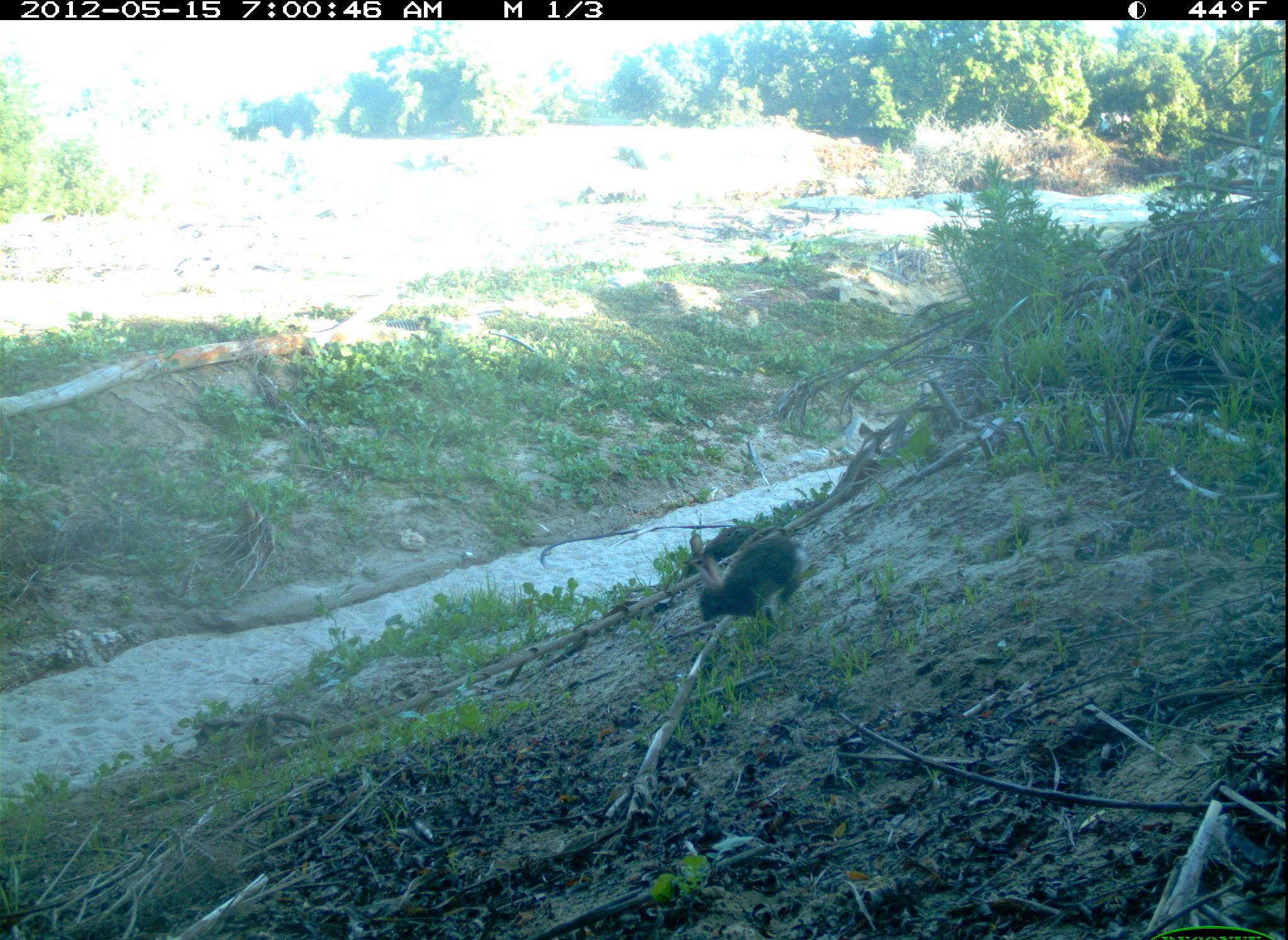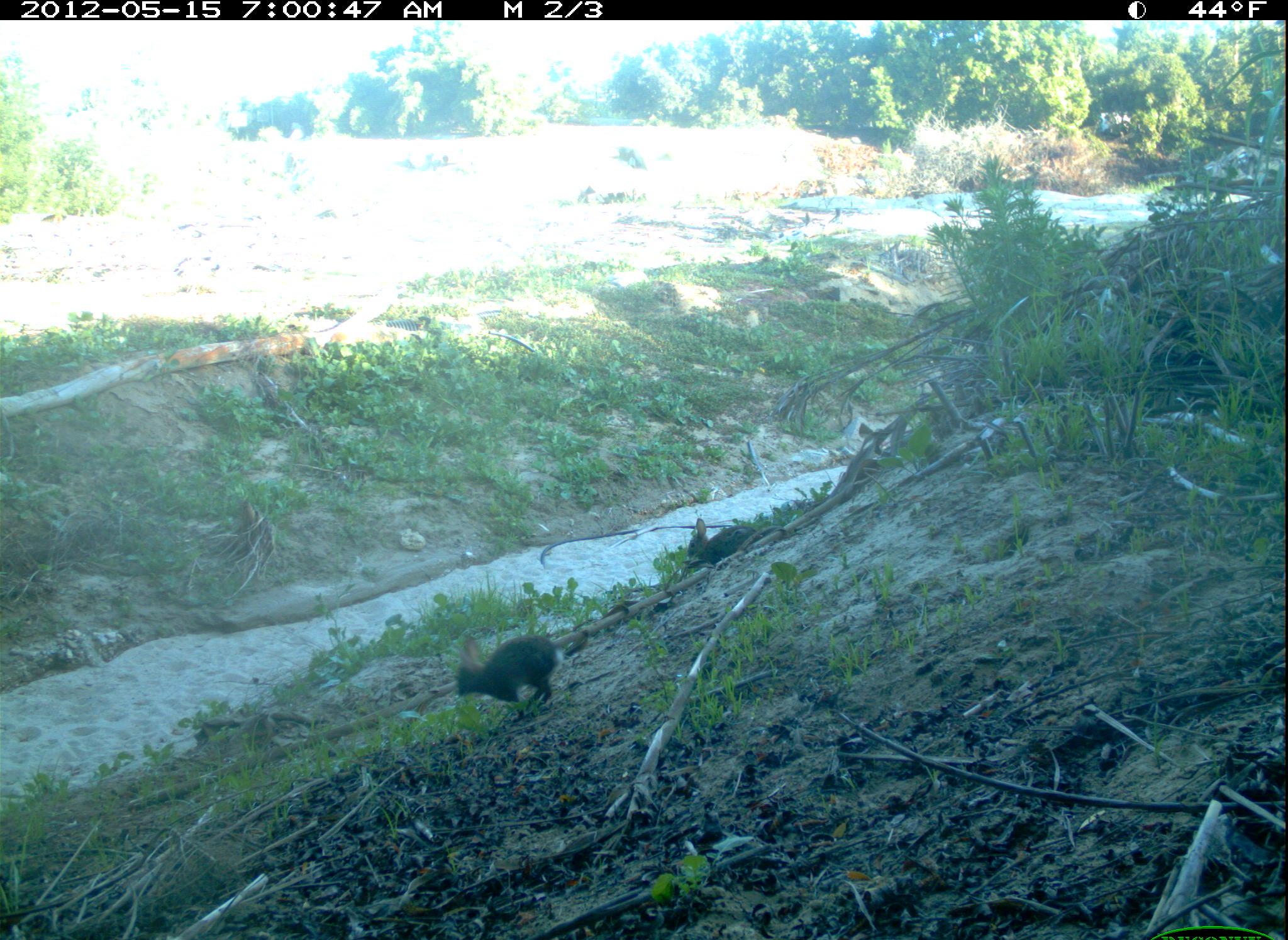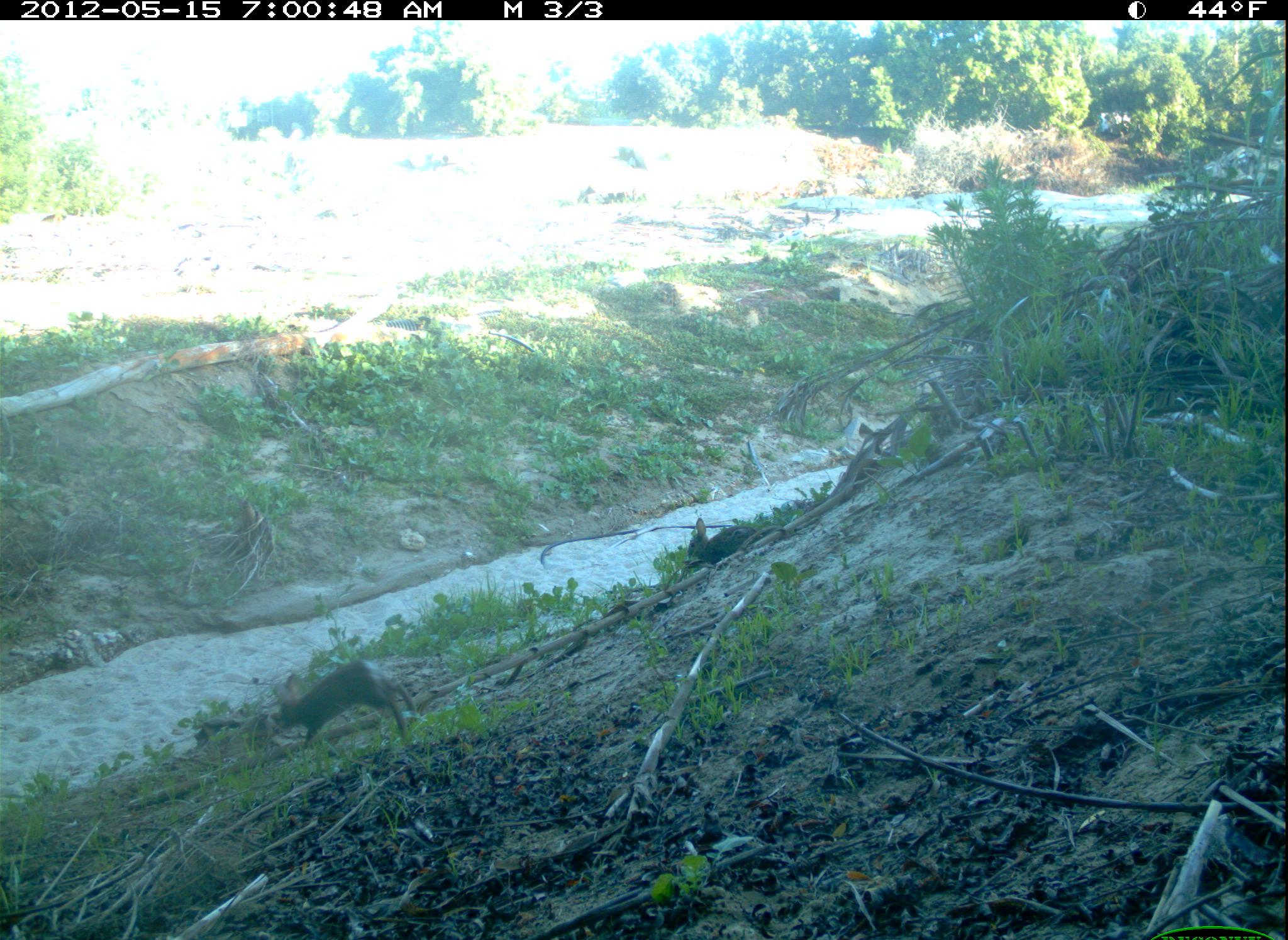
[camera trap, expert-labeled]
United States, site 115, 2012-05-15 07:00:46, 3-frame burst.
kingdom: Animalia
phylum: Chordata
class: Mammalia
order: Lagomorpha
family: Leporidae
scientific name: Leporidae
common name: rabbits and hares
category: rabbit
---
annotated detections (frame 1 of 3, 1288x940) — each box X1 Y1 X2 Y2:
rabbit: 683 517 826 638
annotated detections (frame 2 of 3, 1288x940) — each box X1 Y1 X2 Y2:
rabbit: 443 617 594 717; 682 514 775 571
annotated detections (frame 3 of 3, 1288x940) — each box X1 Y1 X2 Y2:
rabbit: 259 656 425 763; 684 513 762 570